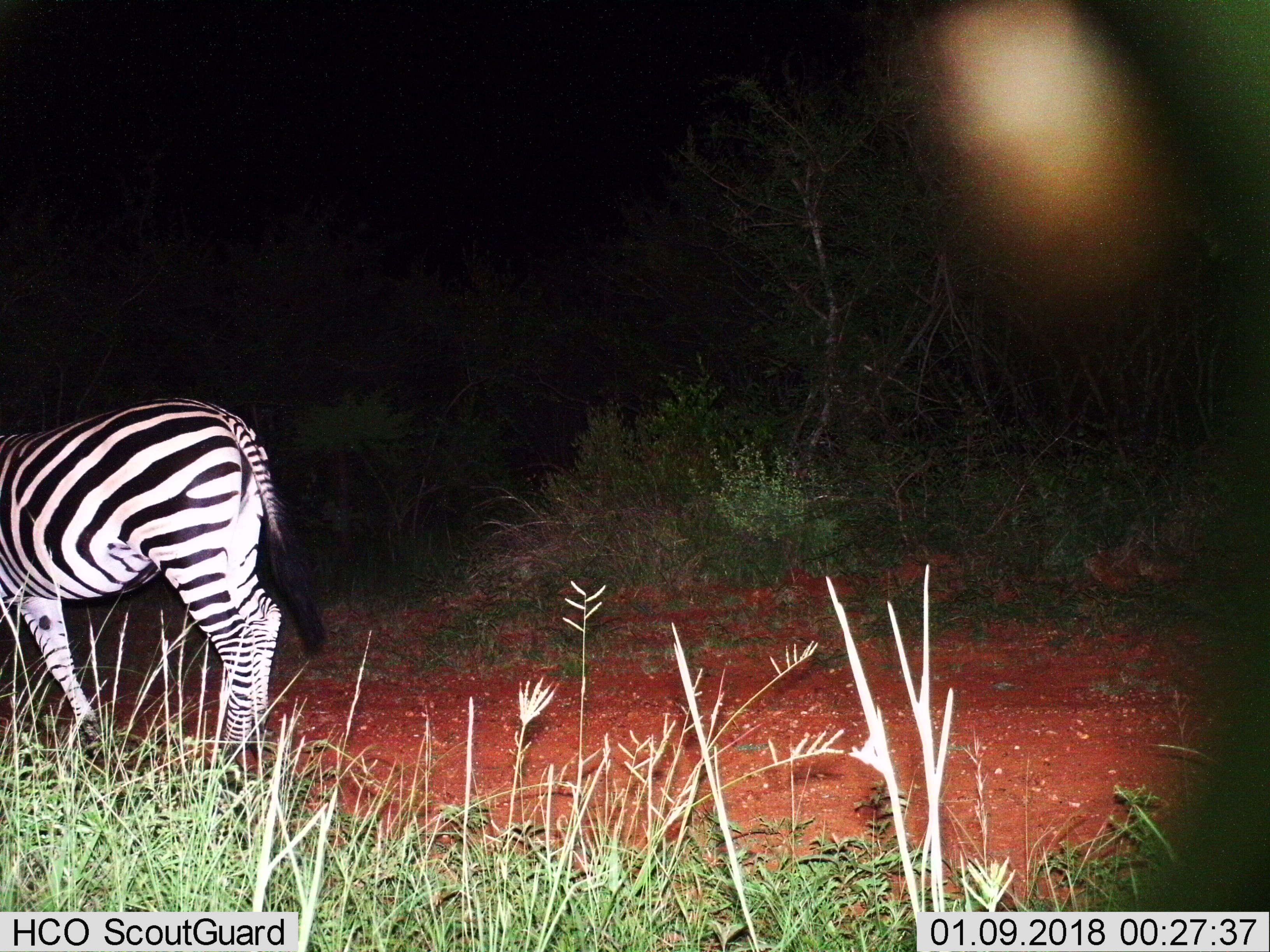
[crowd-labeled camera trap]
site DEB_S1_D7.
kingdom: Animalia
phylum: Chordata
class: Mammalia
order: Perissodactyla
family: Equidae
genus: Equus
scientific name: Equus quagga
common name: plains zebra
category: zebraplains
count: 1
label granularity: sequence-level